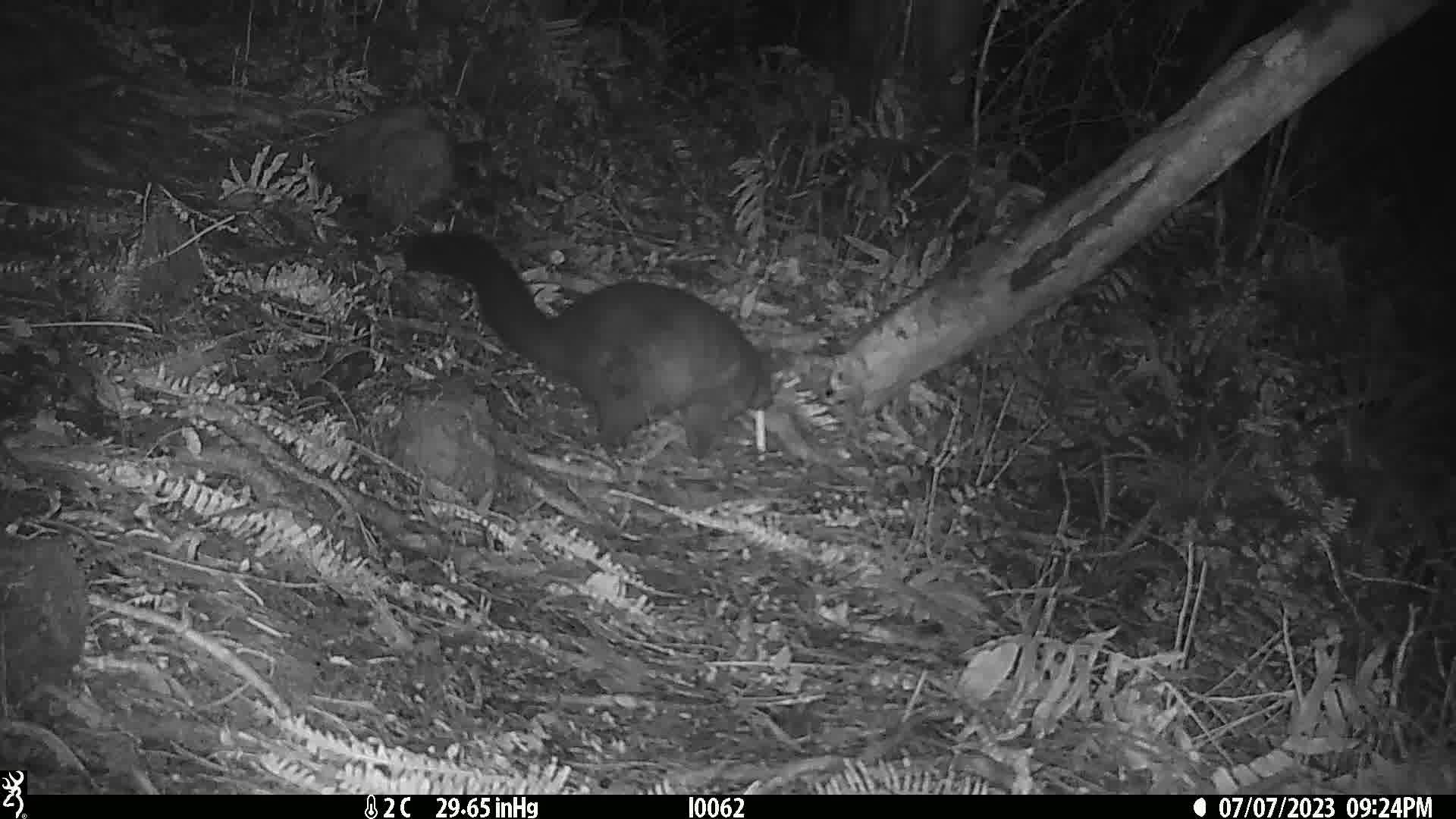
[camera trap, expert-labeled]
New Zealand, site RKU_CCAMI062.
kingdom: Animalia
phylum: Chordata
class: Mammalia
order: Diprotodontia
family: Phalangeridae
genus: Trichosurus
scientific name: Trichosurus vulpecula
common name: common brushtail possum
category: possum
Possum (common brushtail possum) (Trichosurus vulpecula).